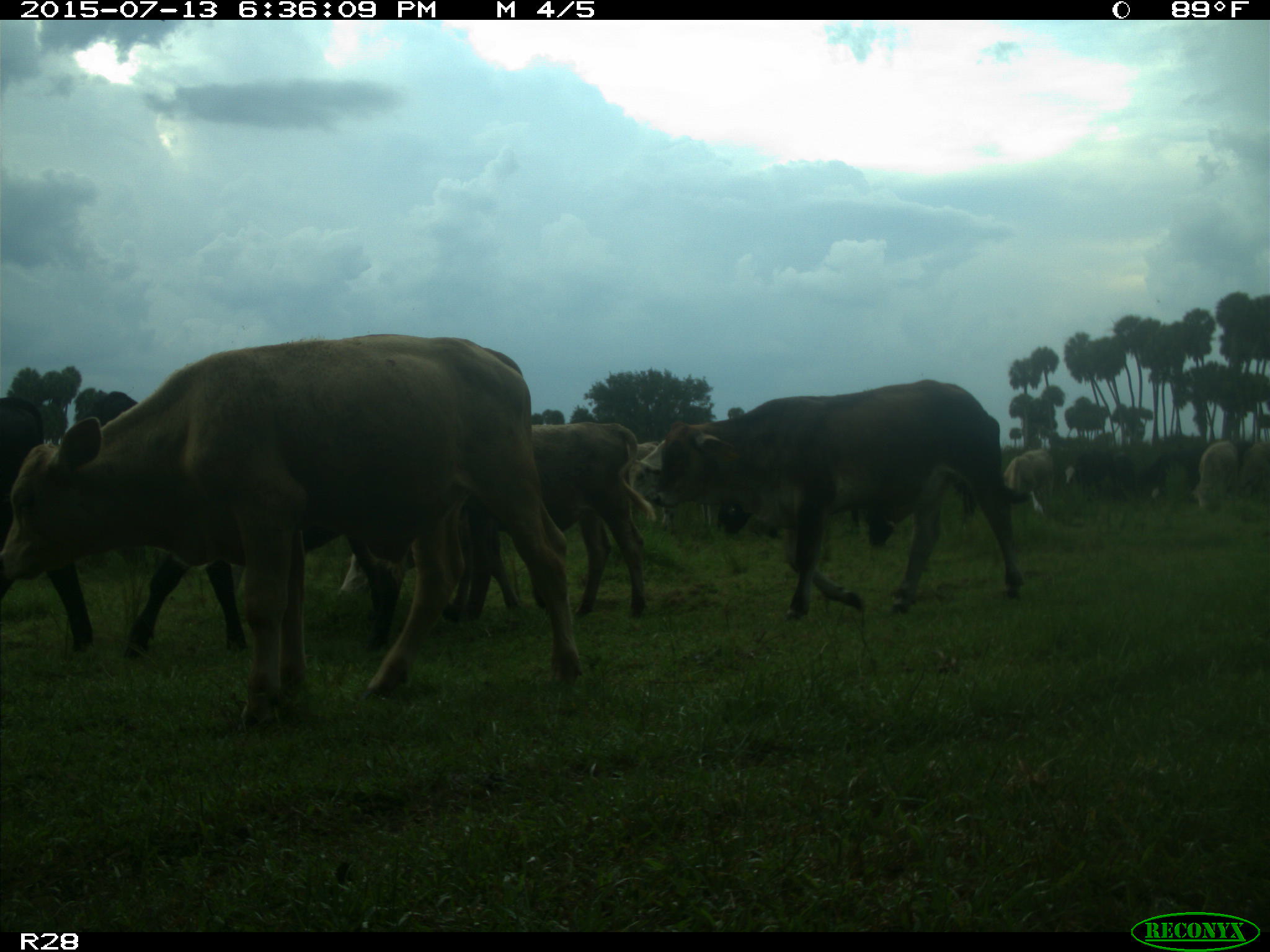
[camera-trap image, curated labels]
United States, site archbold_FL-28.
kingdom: Animalia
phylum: Chordata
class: Mammalia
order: Artiodactyla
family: Bovidae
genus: Bos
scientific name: Bos taurus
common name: domestic cow